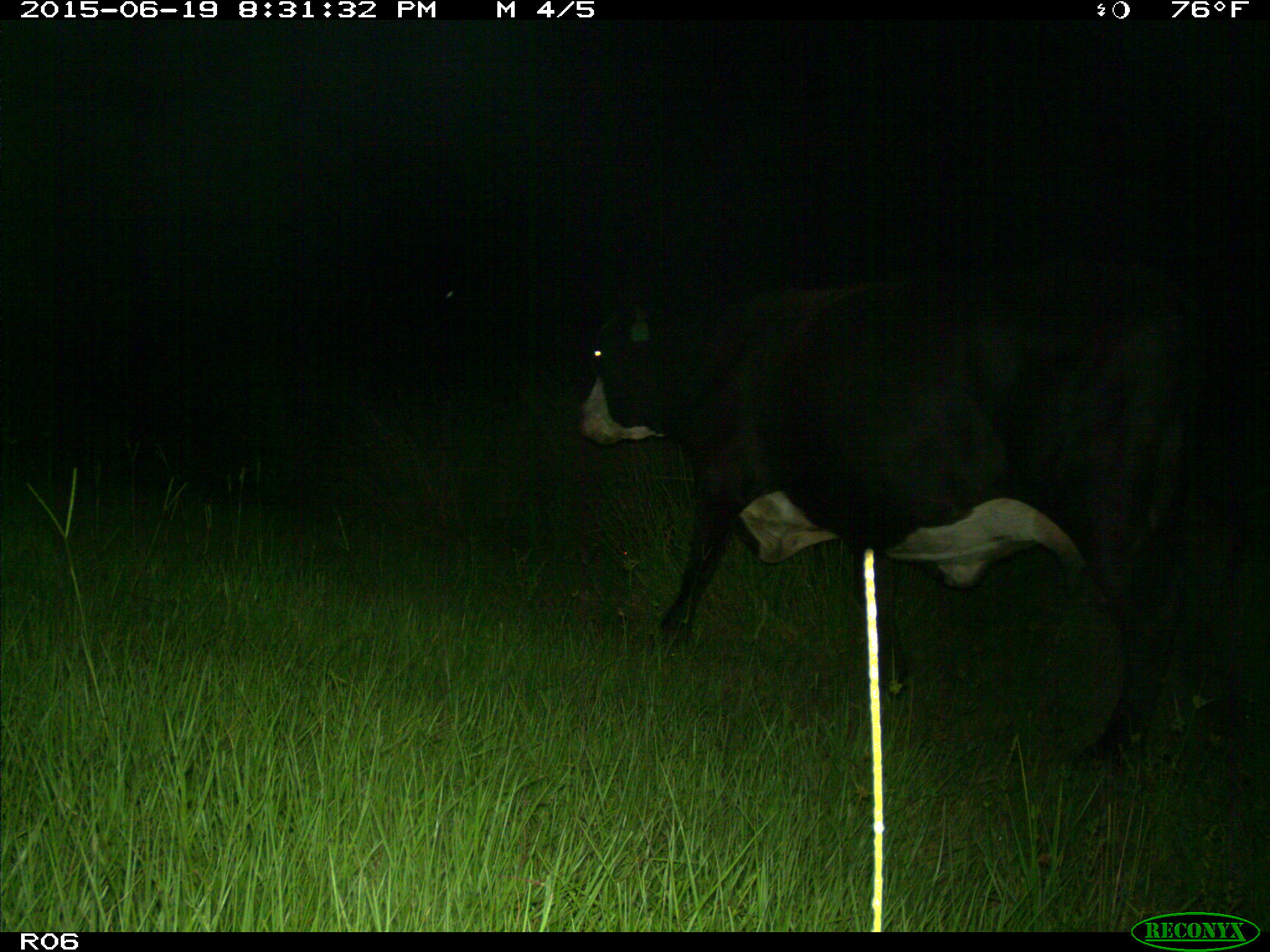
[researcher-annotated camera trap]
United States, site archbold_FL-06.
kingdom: Animalia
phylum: Chordata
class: Mammalia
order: Artiodactyla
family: Bovidae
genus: Bos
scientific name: Bos taurus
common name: domestic cow